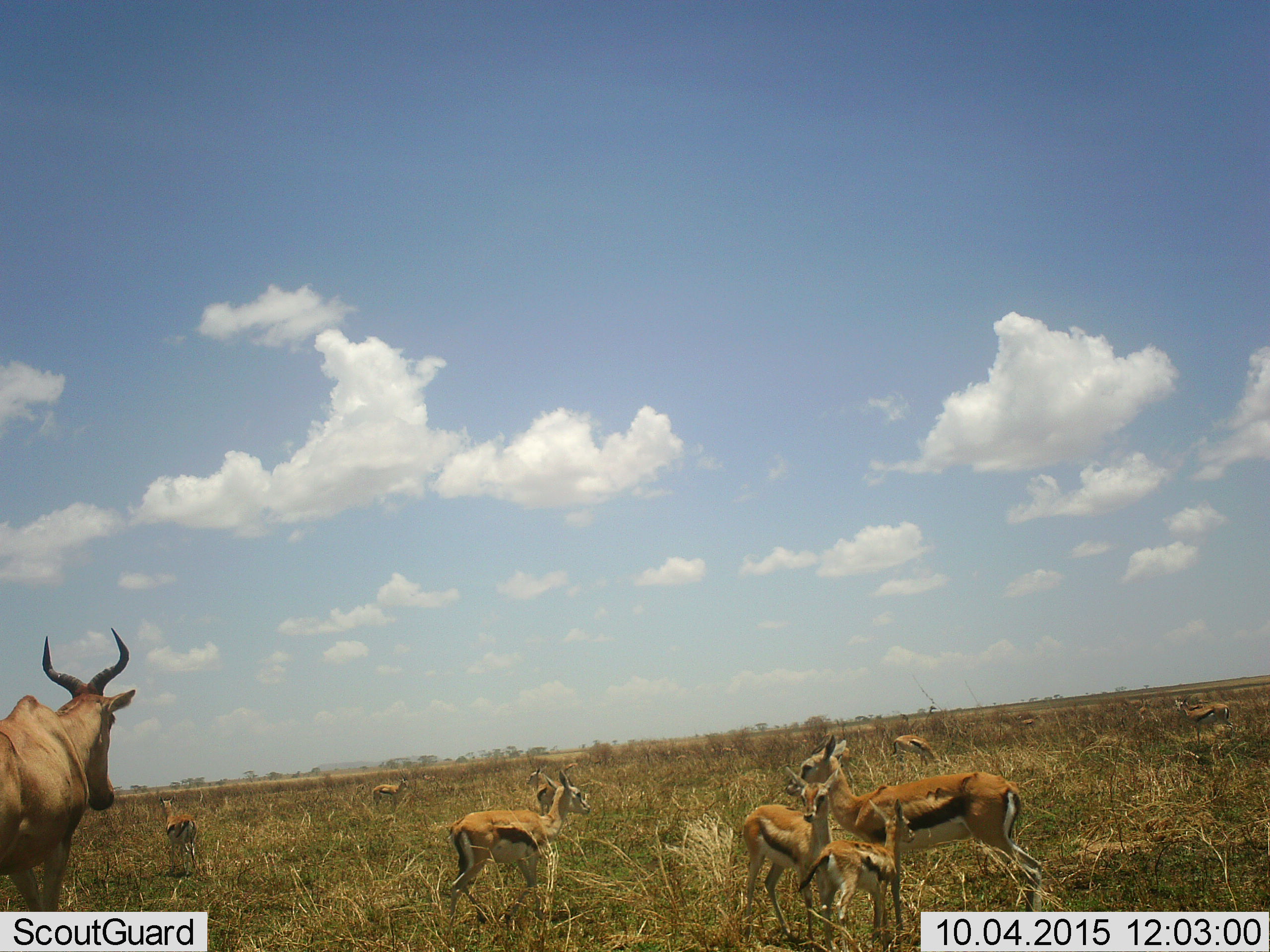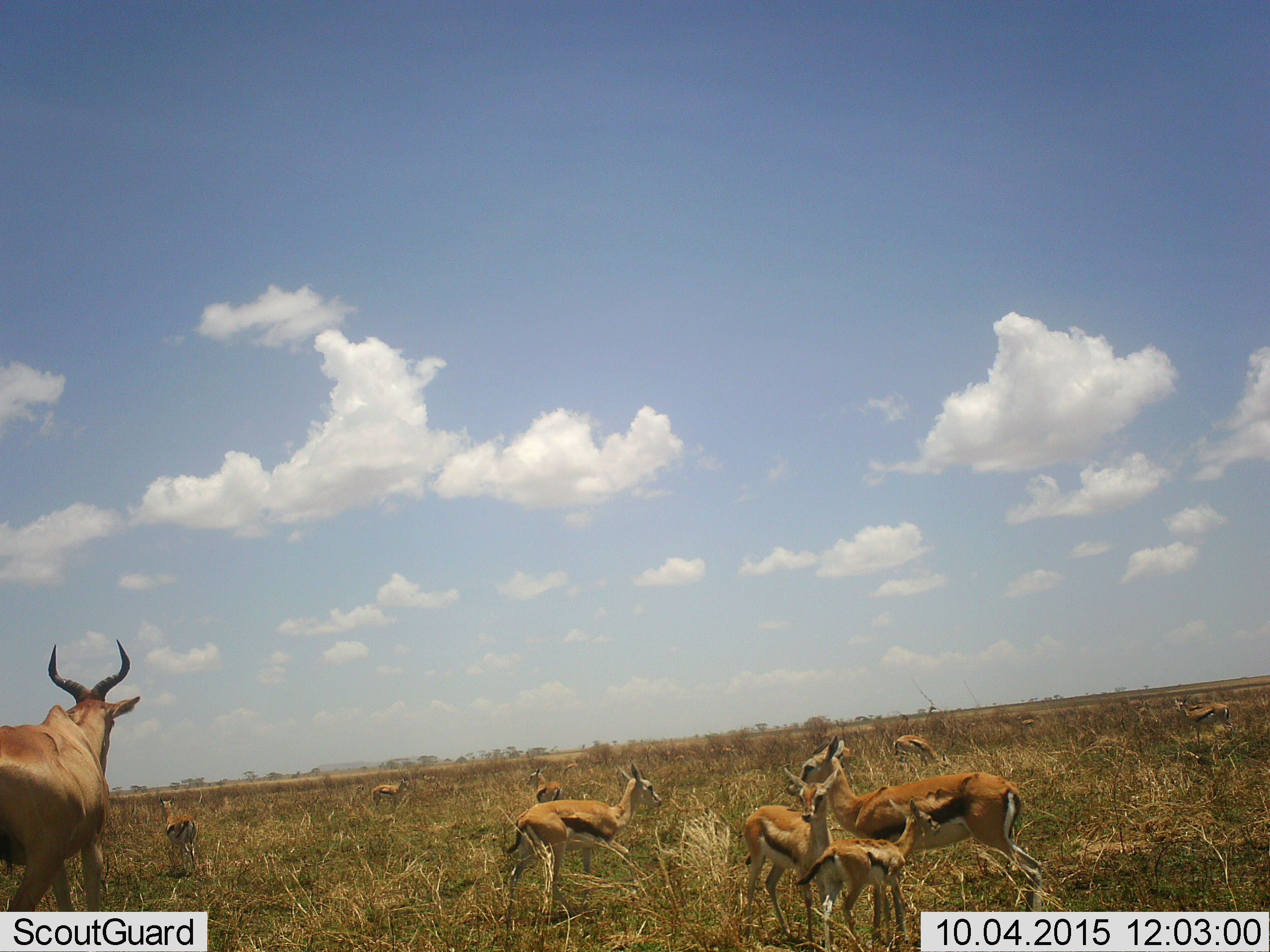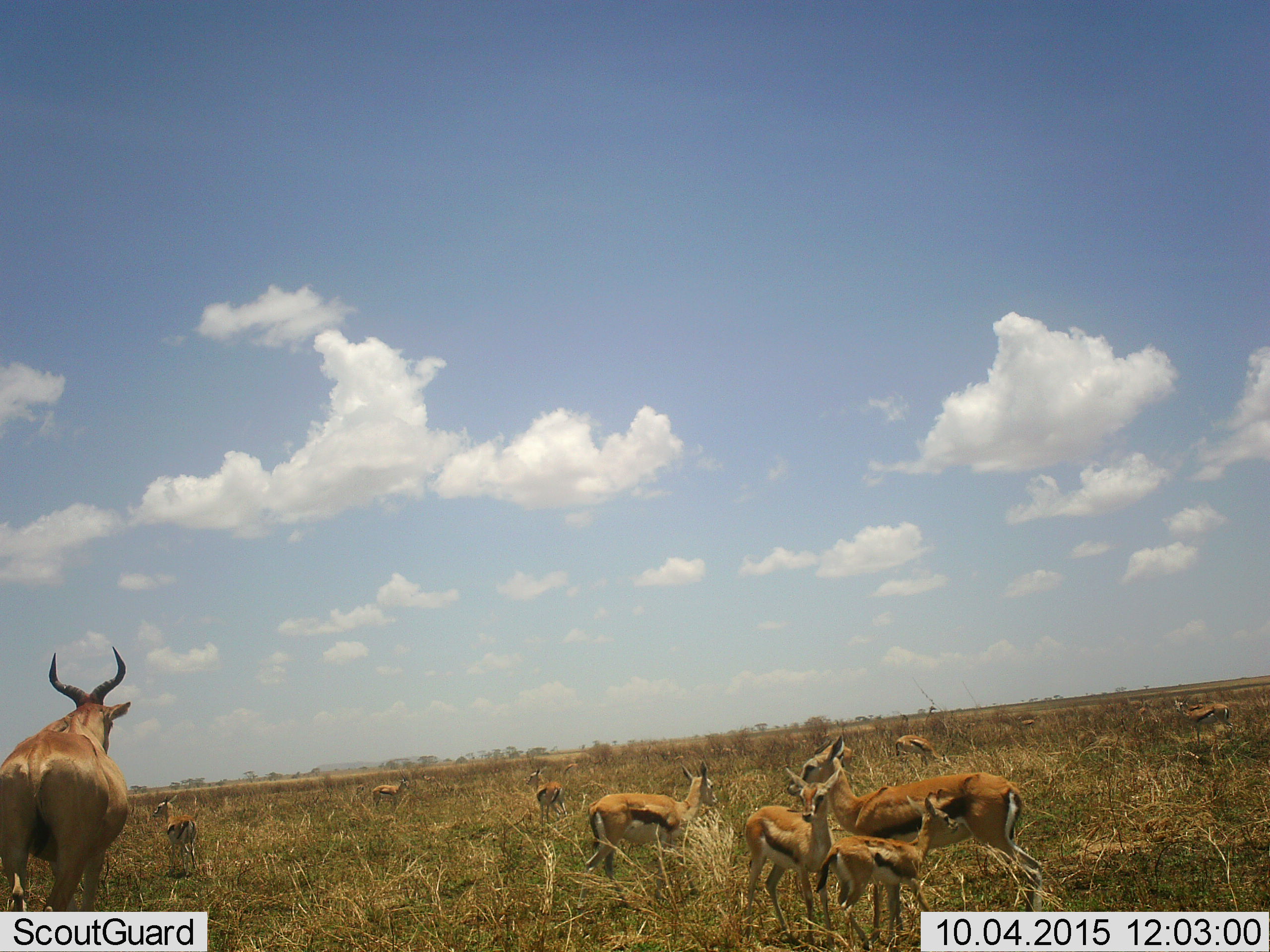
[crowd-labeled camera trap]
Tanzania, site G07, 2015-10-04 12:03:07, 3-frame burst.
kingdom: Animalia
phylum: Chordata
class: Mammalia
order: Artiodactyla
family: Bovidae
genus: Eudorcas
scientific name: Eudorcas thomsonii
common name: thomson's gazelle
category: gazellethomsons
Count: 11-50.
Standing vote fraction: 82%.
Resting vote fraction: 9%.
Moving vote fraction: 64%.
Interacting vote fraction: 18%.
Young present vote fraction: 91%.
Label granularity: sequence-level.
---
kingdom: Animalia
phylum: Chordata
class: Mammalia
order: Artiodactyla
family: Bovidae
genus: Alcelaphus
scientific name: Alcelaphus buselaphus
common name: hartebeest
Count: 1.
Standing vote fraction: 50%.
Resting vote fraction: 0%.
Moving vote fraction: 50%.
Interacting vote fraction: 0%.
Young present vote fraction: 0%.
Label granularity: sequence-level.